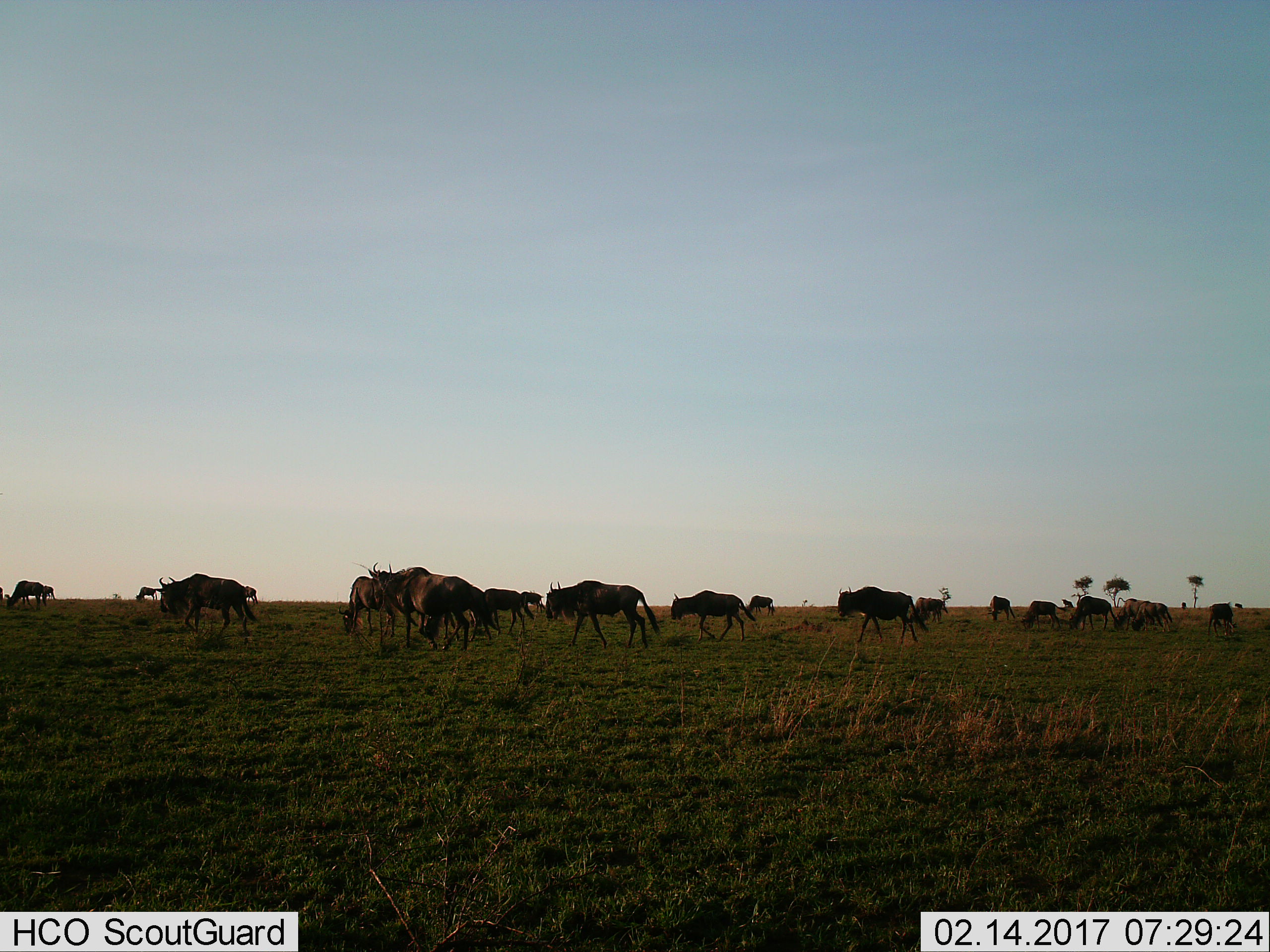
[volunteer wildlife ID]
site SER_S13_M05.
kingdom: Animalia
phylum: Chordata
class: Mammalia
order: Artiodactyla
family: Bovidae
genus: Connochaetes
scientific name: Connochaetes taurinus taurinus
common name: blue wildebeest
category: wildebeestblue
Wildebeestblue (blue wildebeest) (Connochaetes taurinus taurinus), count 11-50. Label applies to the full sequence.